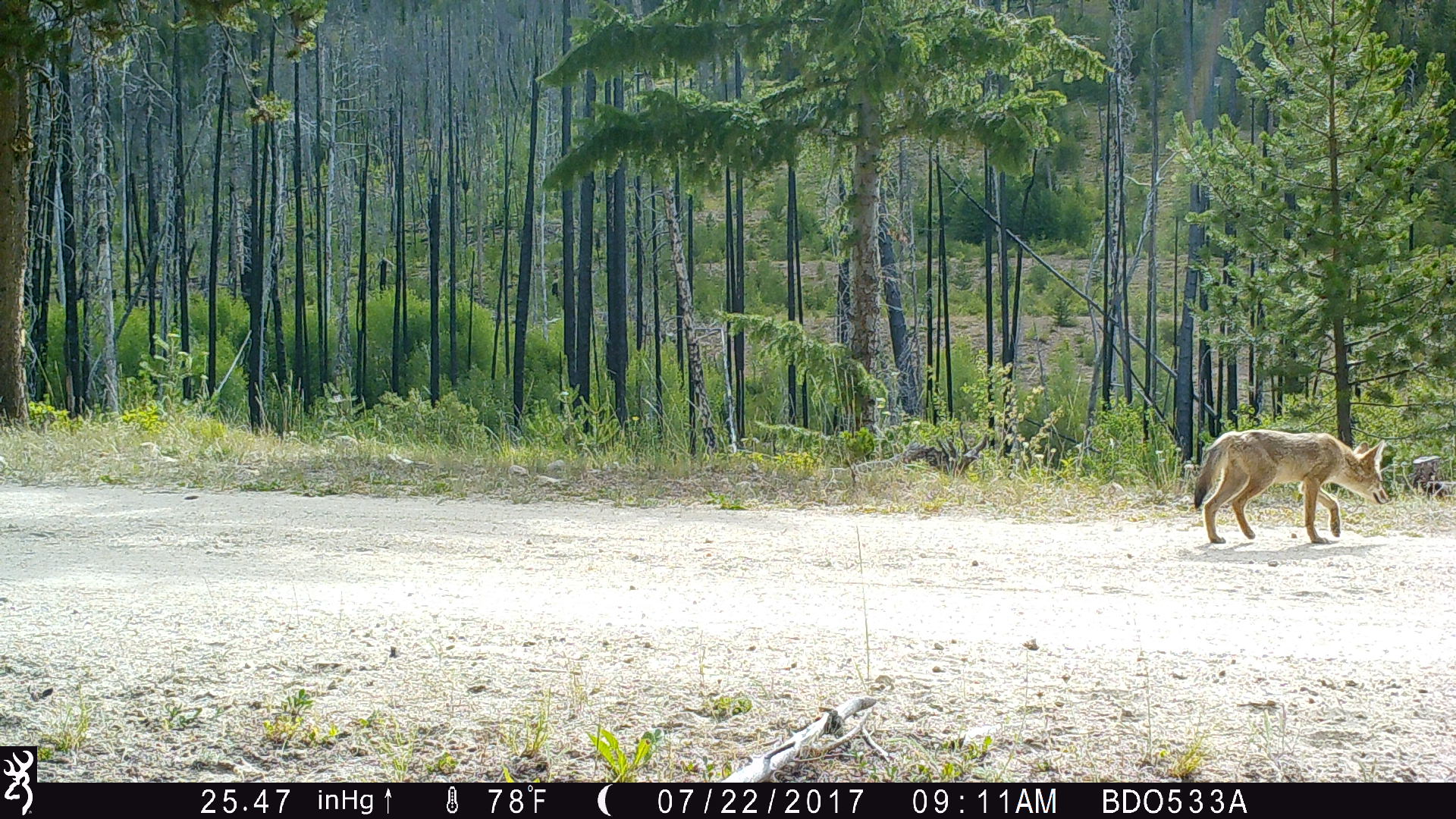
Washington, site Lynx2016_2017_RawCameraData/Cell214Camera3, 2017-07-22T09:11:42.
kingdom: Animalia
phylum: Chordata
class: Mammalia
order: Carnivora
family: Canidae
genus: Canis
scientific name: Canis latrans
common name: coyote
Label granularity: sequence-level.